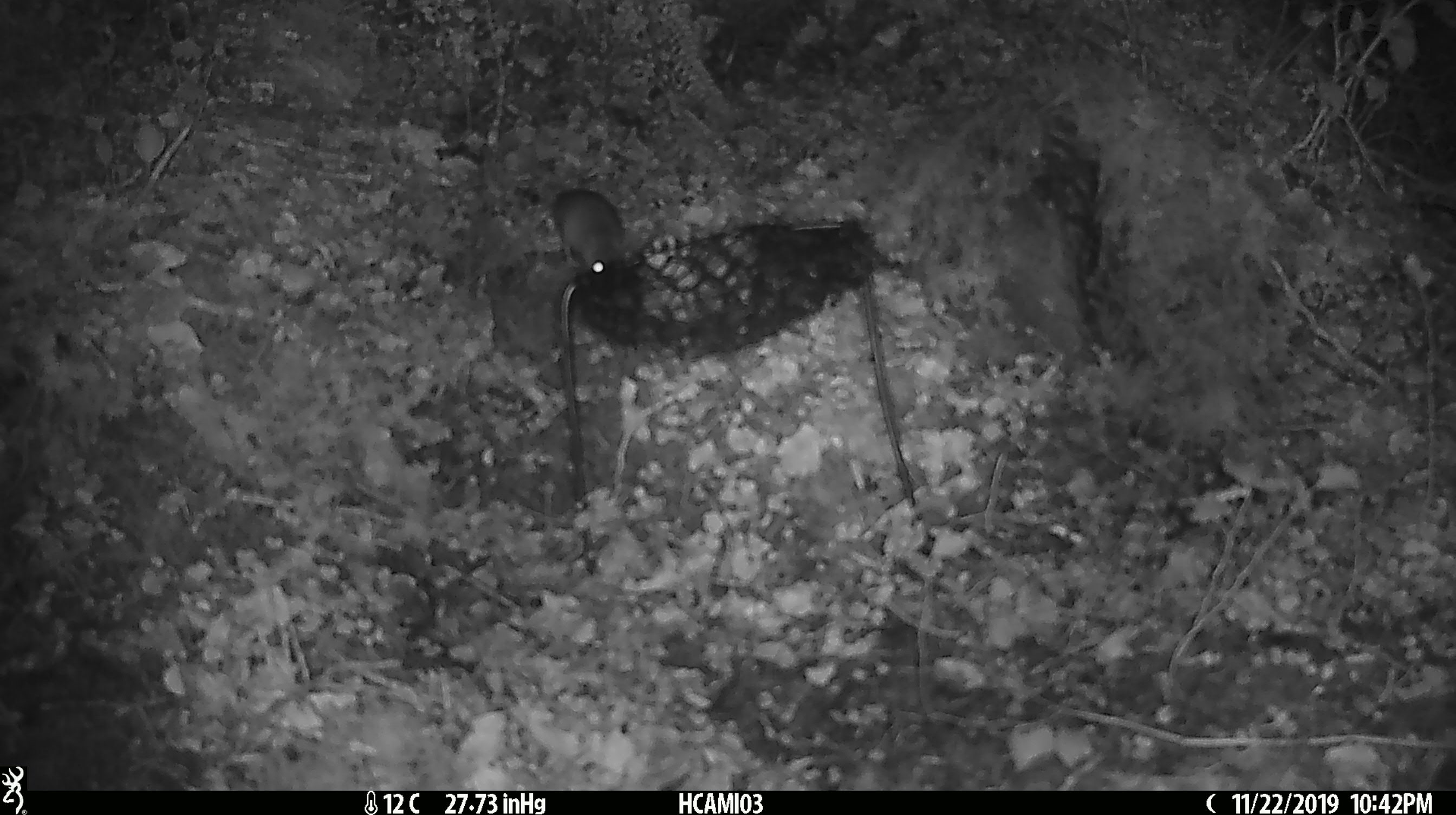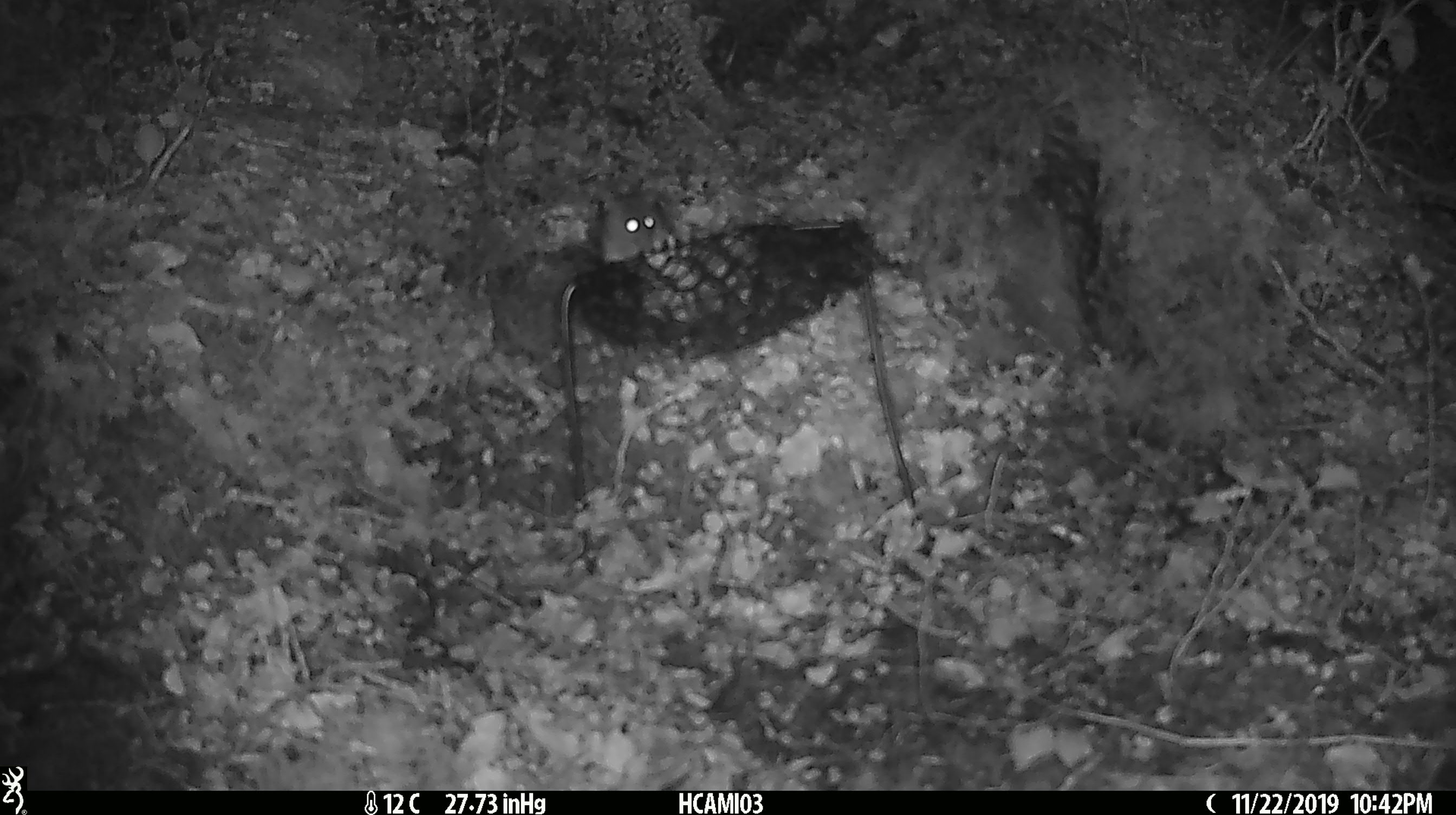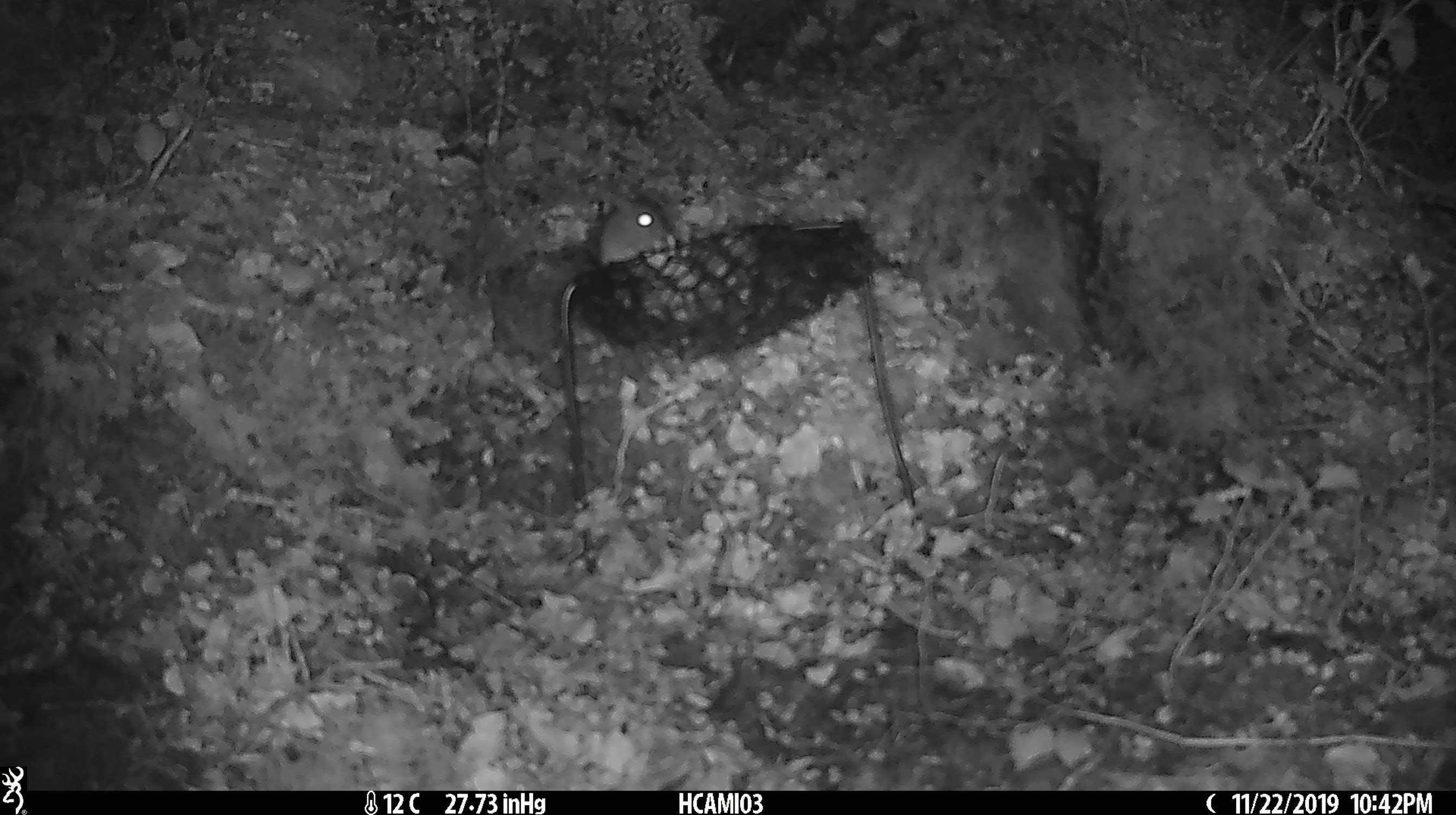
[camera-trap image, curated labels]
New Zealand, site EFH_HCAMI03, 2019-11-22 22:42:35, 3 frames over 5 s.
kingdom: Animalia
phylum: Chordata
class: Mammalia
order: Rodentia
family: Muridae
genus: Mus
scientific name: Mus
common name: mouse